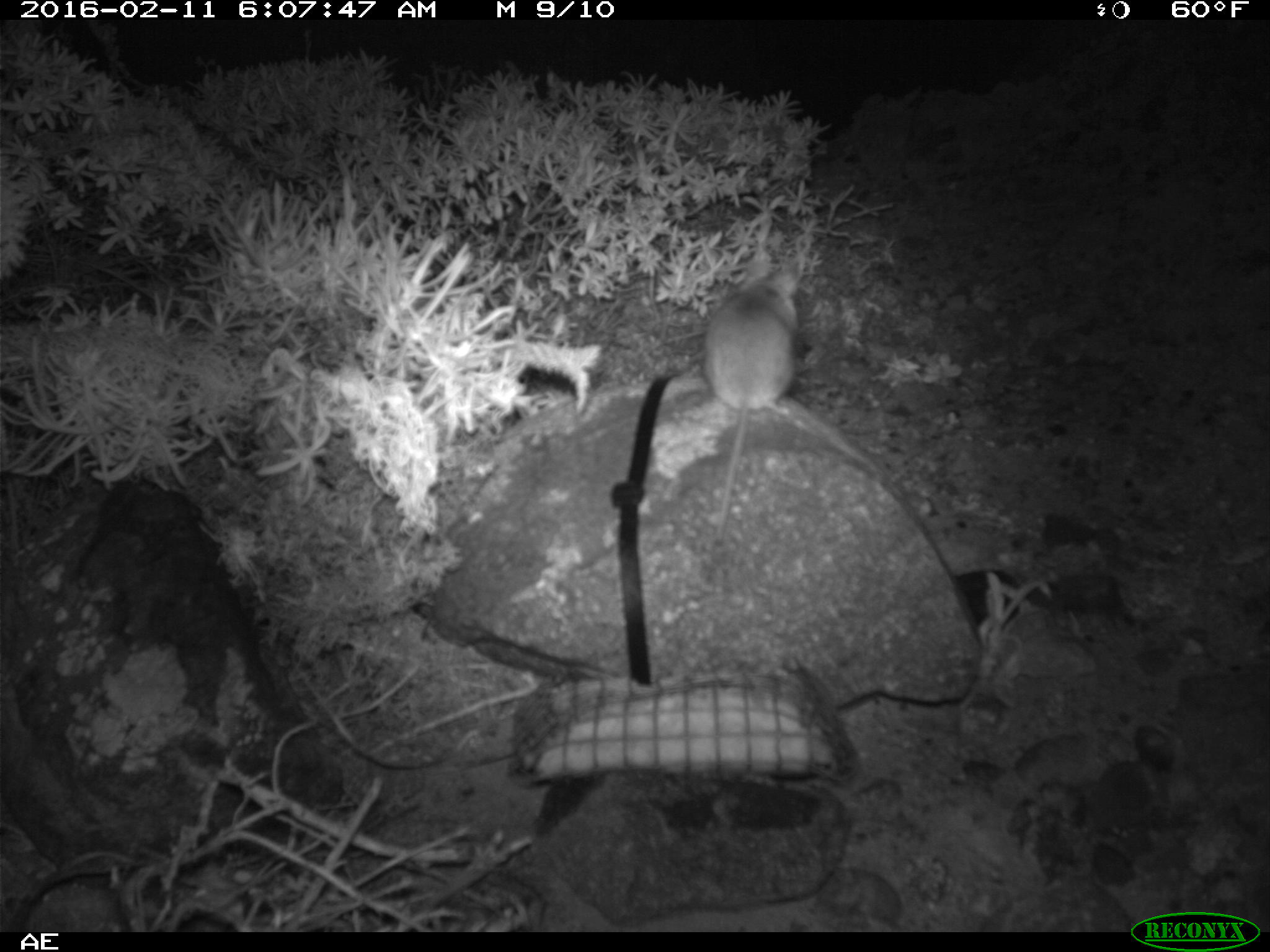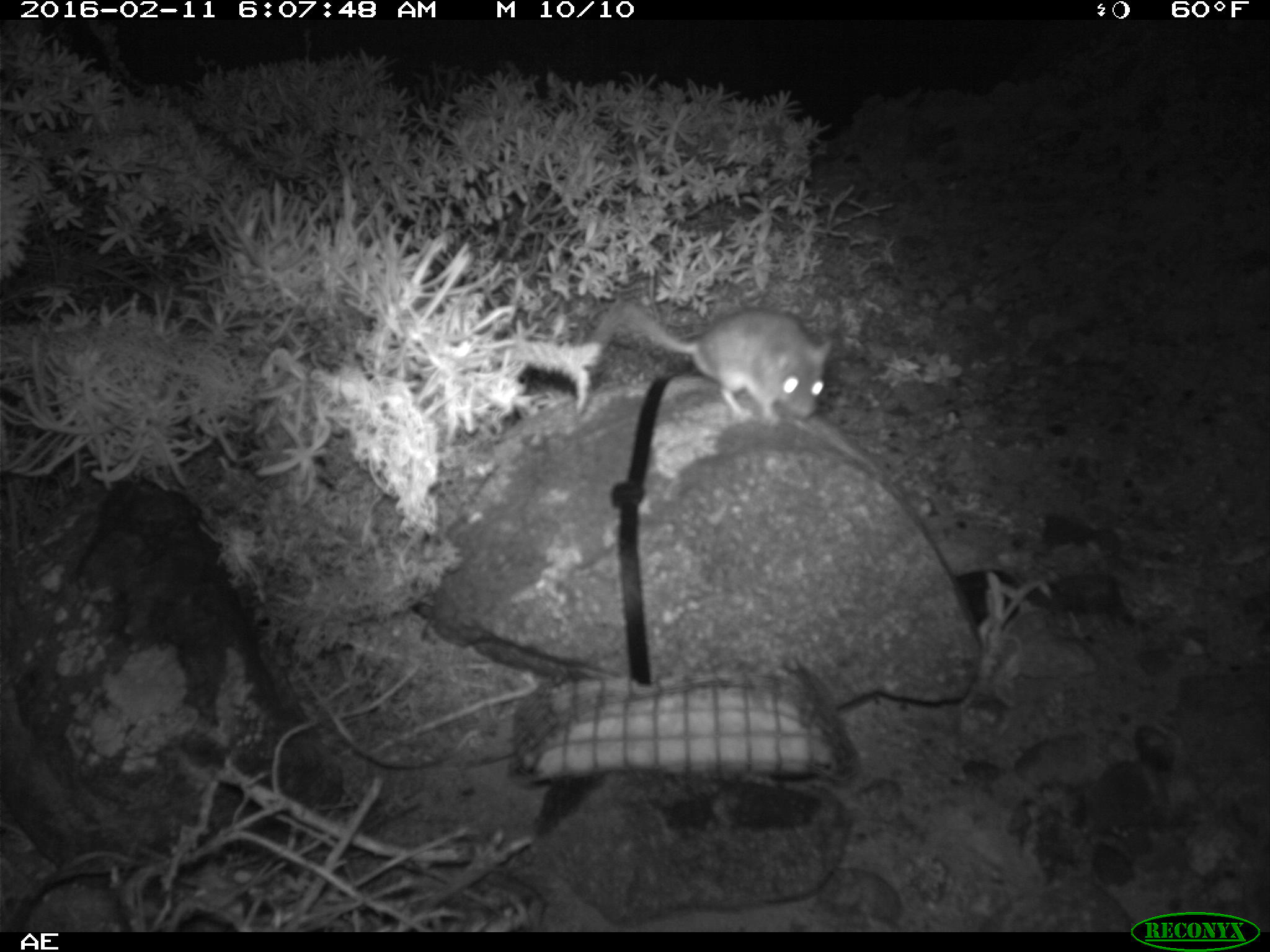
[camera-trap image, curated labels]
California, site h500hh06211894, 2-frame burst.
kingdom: Animalia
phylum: Chordata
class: Mammalia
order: Rodentia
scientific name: Rodentia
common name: rodent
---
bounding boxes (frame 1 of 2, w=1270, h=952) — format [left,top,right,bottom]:
rodent: [706,257,797,544]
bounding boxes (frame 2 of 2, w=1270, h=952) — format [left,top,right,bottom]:
rodent: [621,293,835,423]